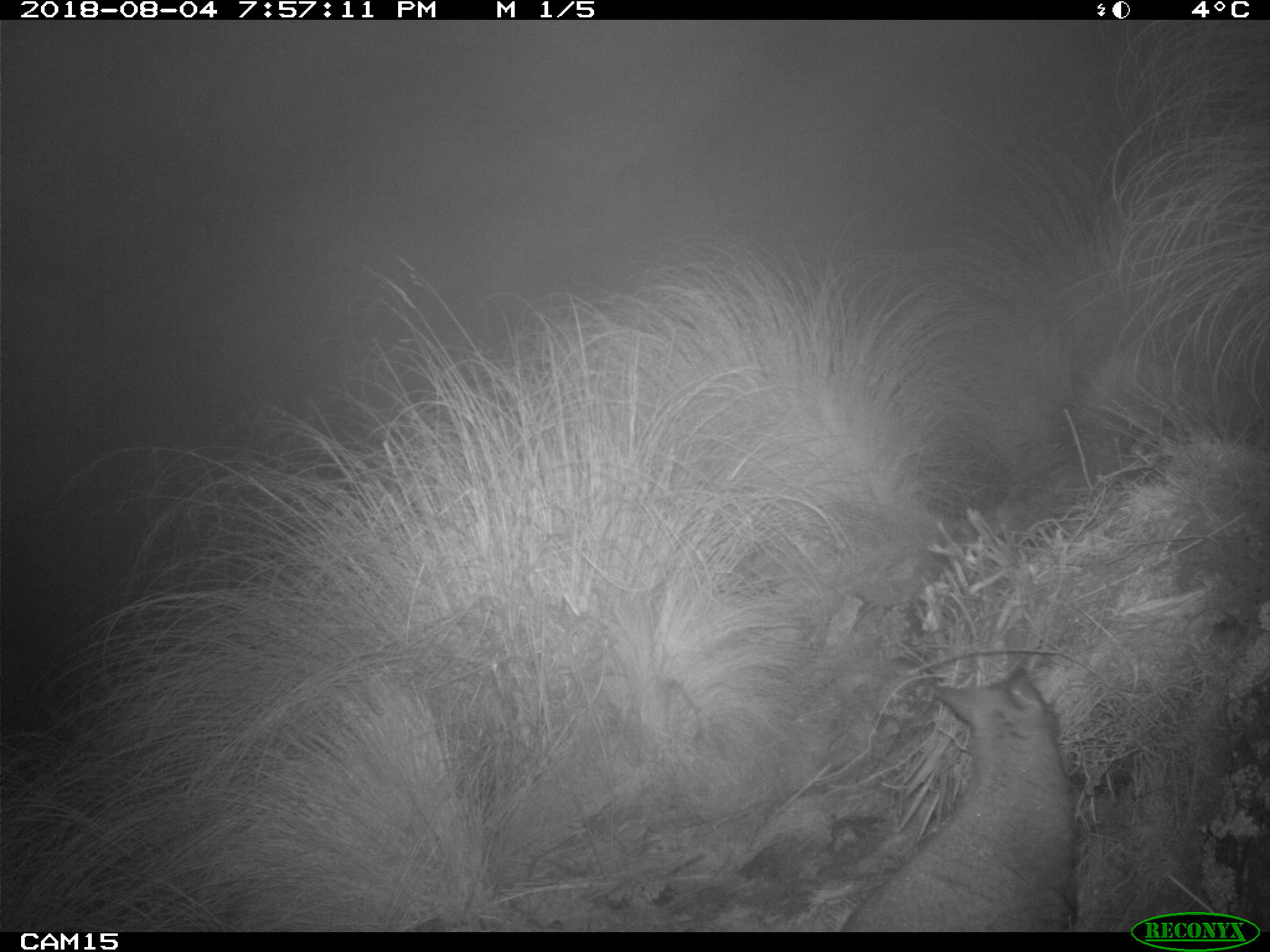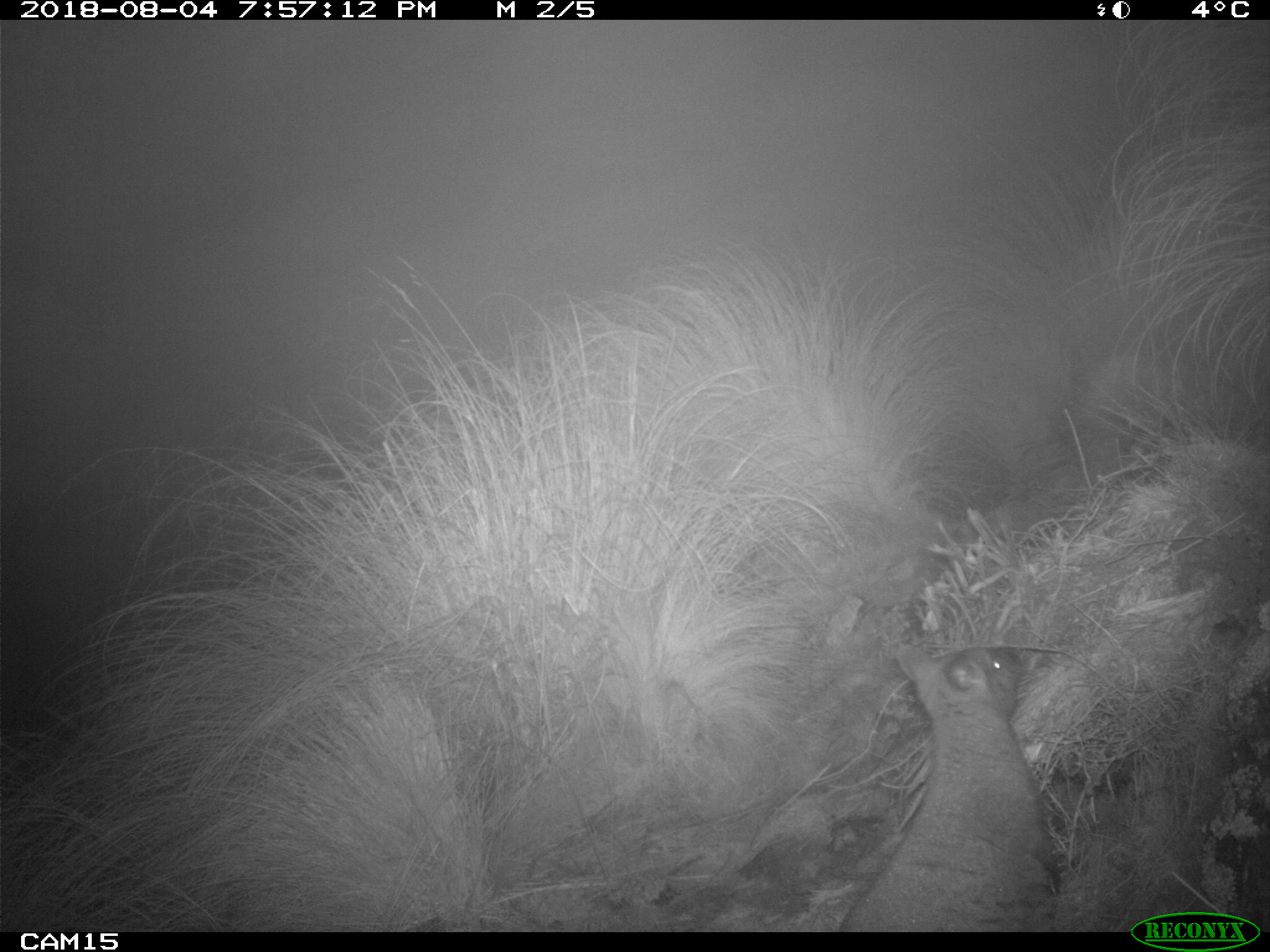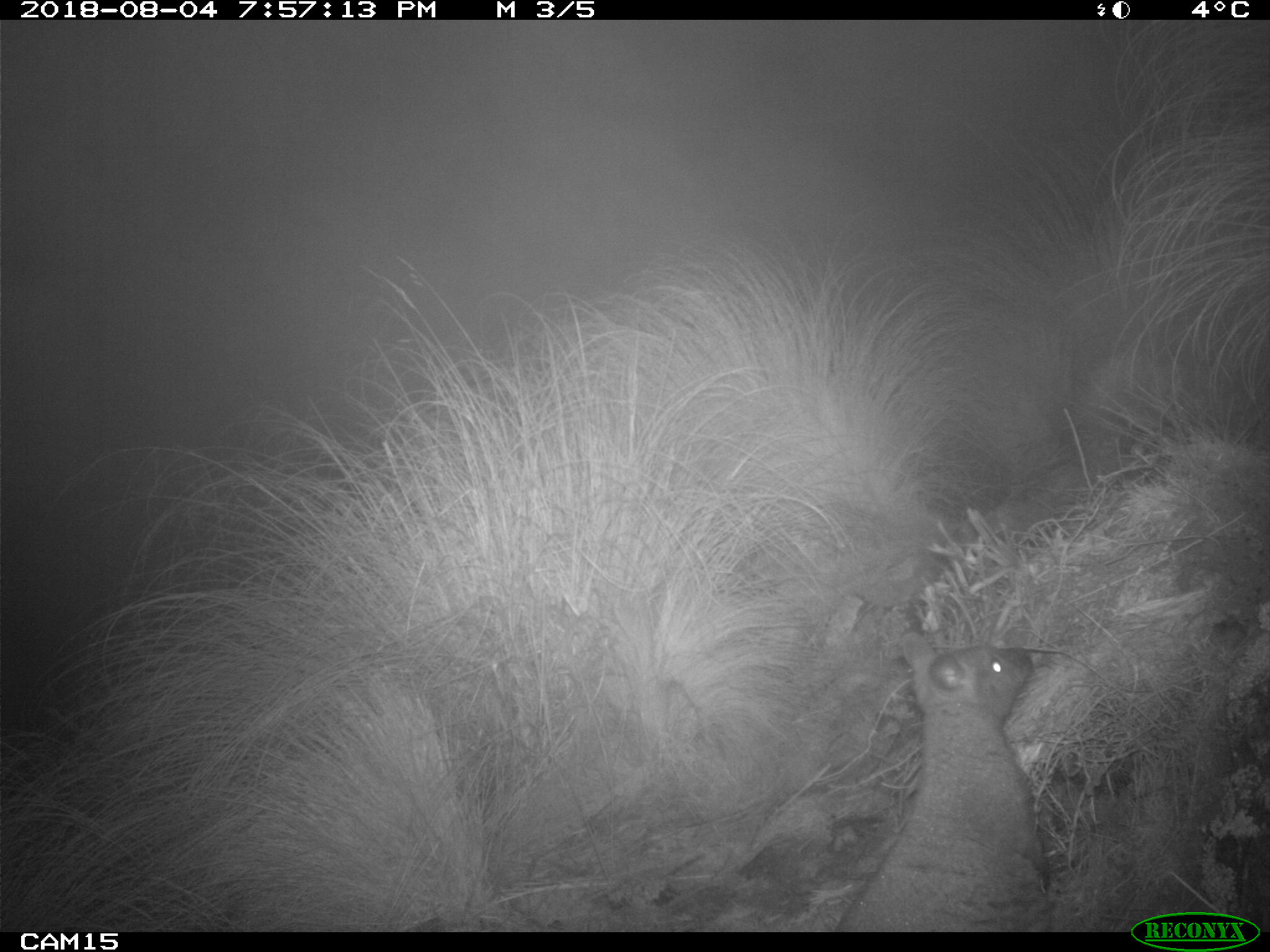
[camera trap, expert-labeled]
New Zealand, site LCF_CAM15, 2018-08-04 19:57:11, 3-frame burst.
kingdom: Animalia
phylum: Chordata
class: Mammalia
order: Diprotodontia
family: Macropodidae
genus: Notamacropus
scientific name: Notamacropus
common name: wallaby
Wallaby (Notamacropus).